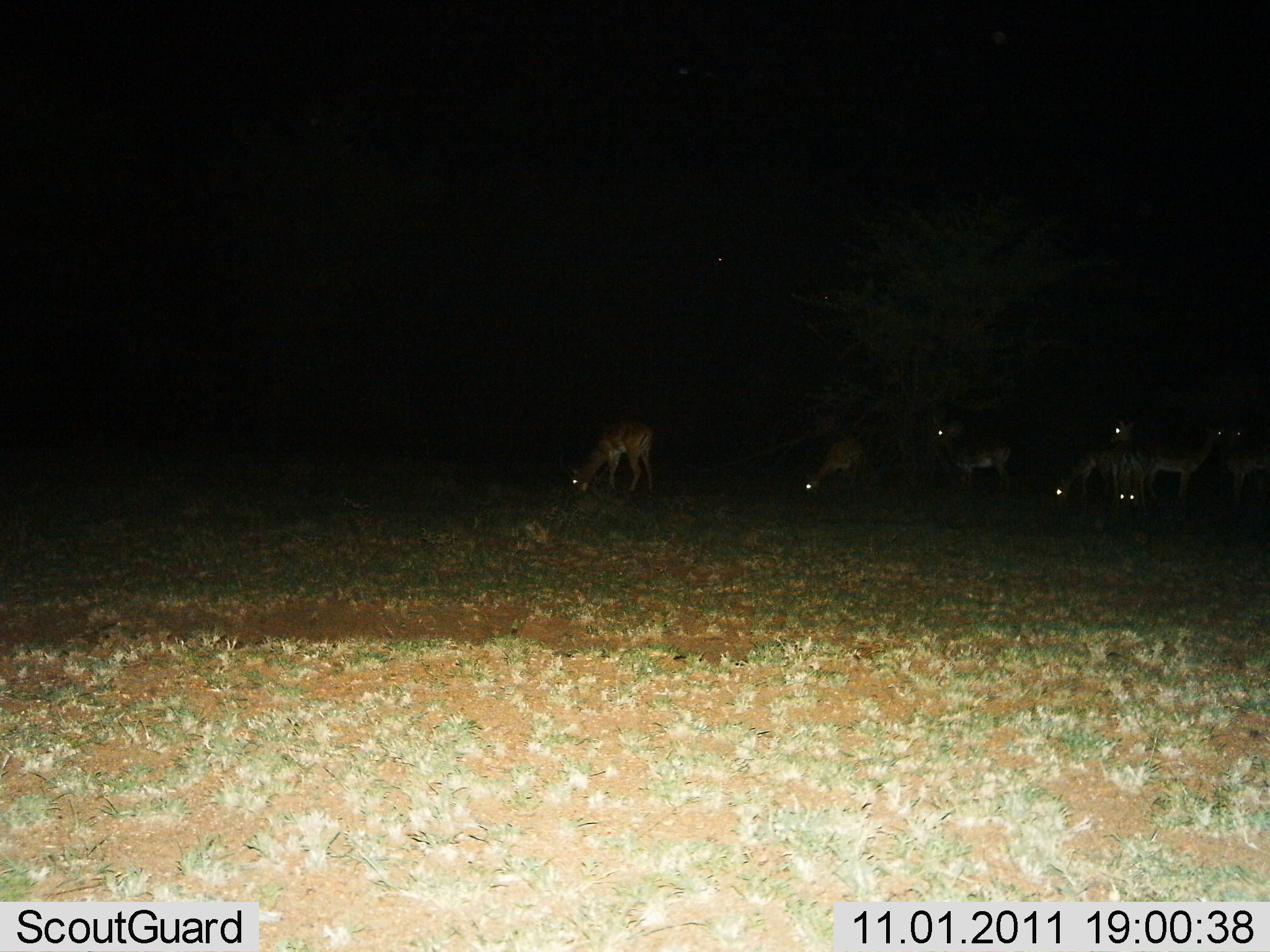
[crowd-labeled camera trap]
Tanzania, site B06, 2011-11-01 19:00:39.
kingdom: Animalia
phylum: Chordata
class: Mammalia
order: Artiodactyla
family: Bovidae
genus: Redunca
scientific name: Redunca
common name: reedbuck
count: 8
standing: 75%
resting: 12%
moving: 12%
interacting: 0%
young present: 0%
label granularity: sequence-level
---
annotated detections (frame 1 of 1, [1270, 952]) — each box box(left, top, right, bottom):
animal: box(1120, 423, 1241, 499); box(565, 420, 655, 498); box(930, 414, 1015, 492); box(802, 434, 891, 497)